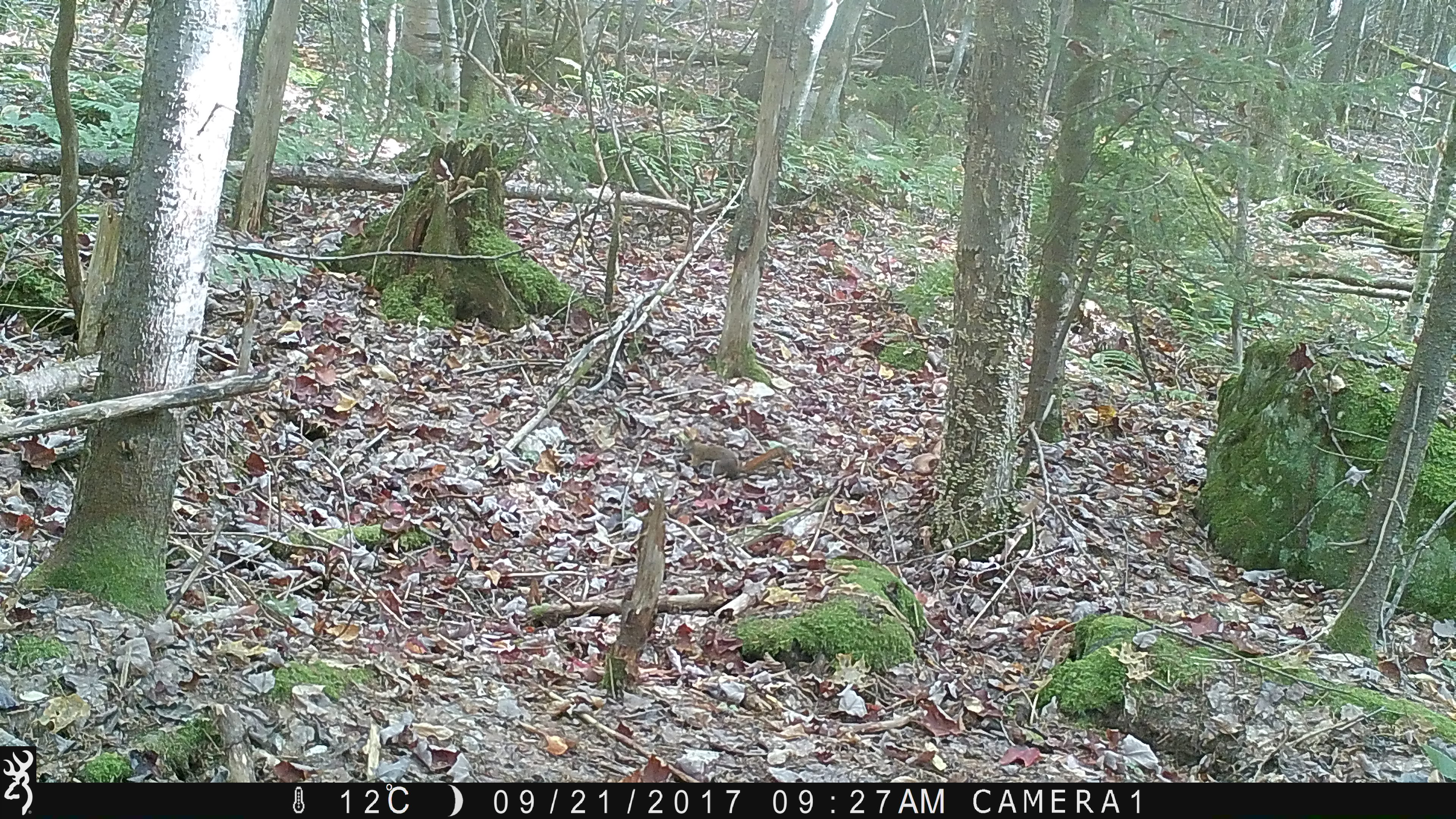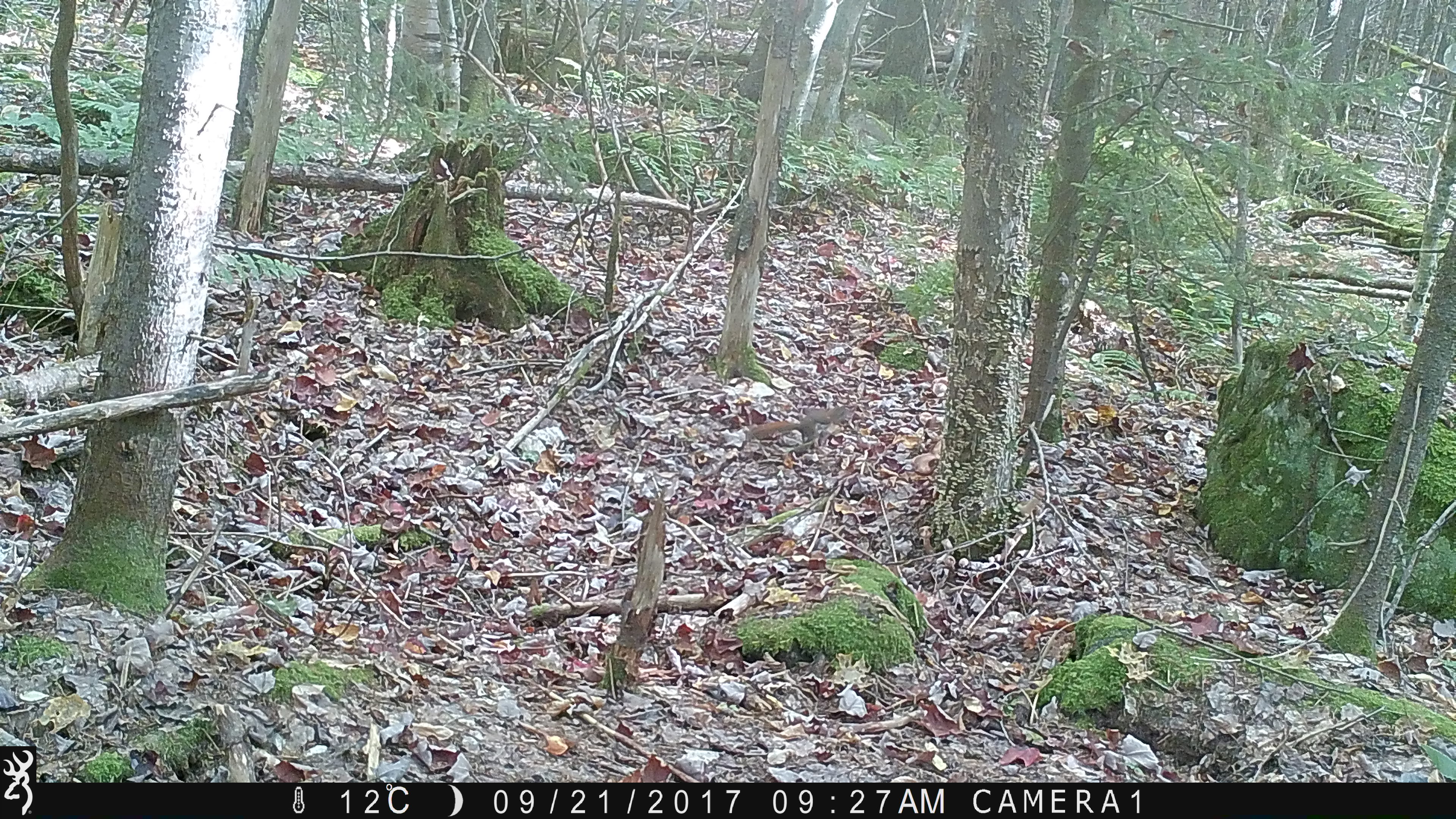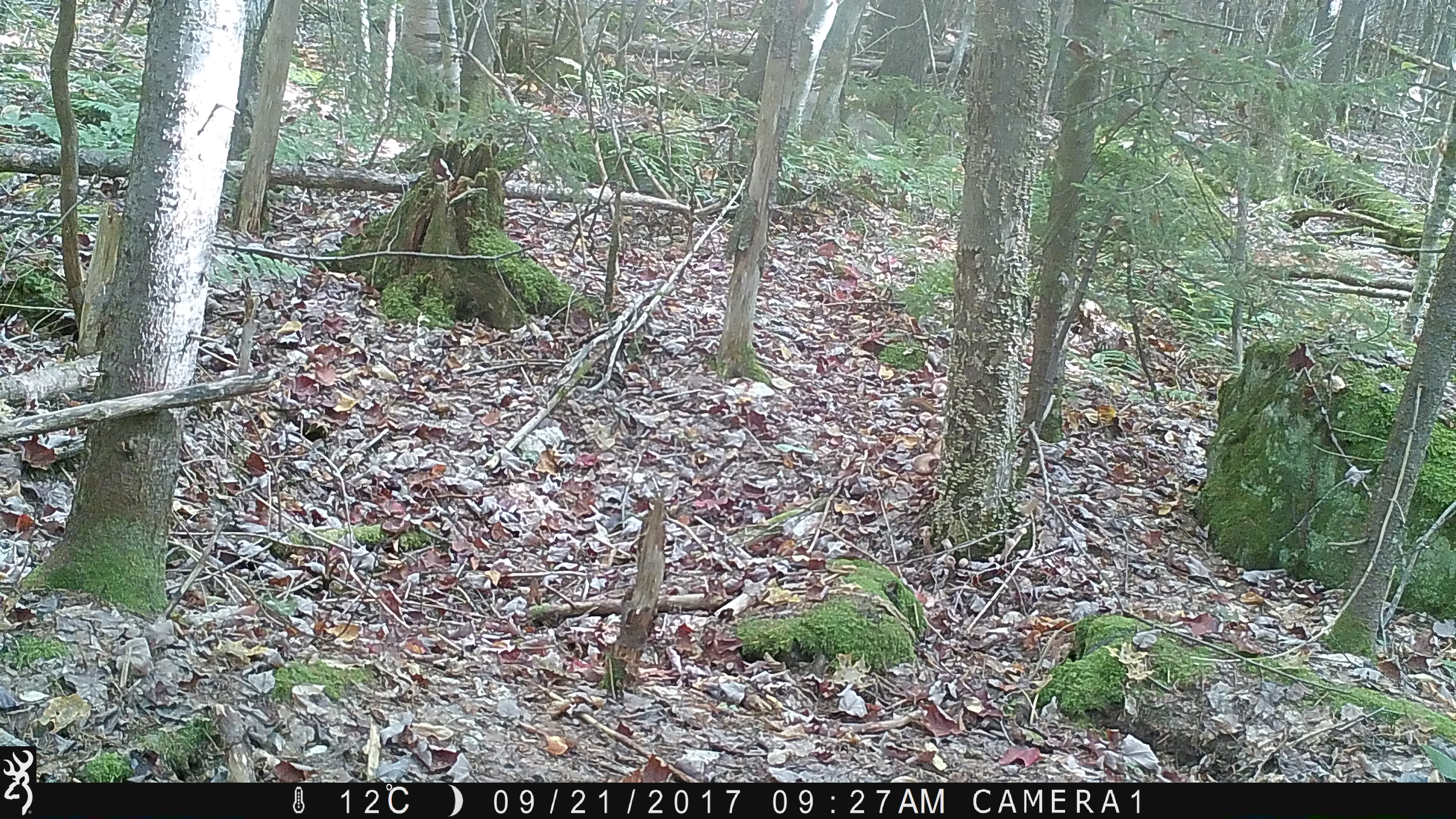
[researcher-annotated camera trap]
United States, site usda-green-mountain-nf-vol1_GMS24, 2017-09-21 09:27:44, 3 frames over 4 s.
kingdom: Animalia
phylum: Chordata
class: Mammalia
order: Rodentia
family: Sciuridae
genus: Tamiasciurus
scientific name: Tamiasciurus hudsonicus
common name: red squirrel